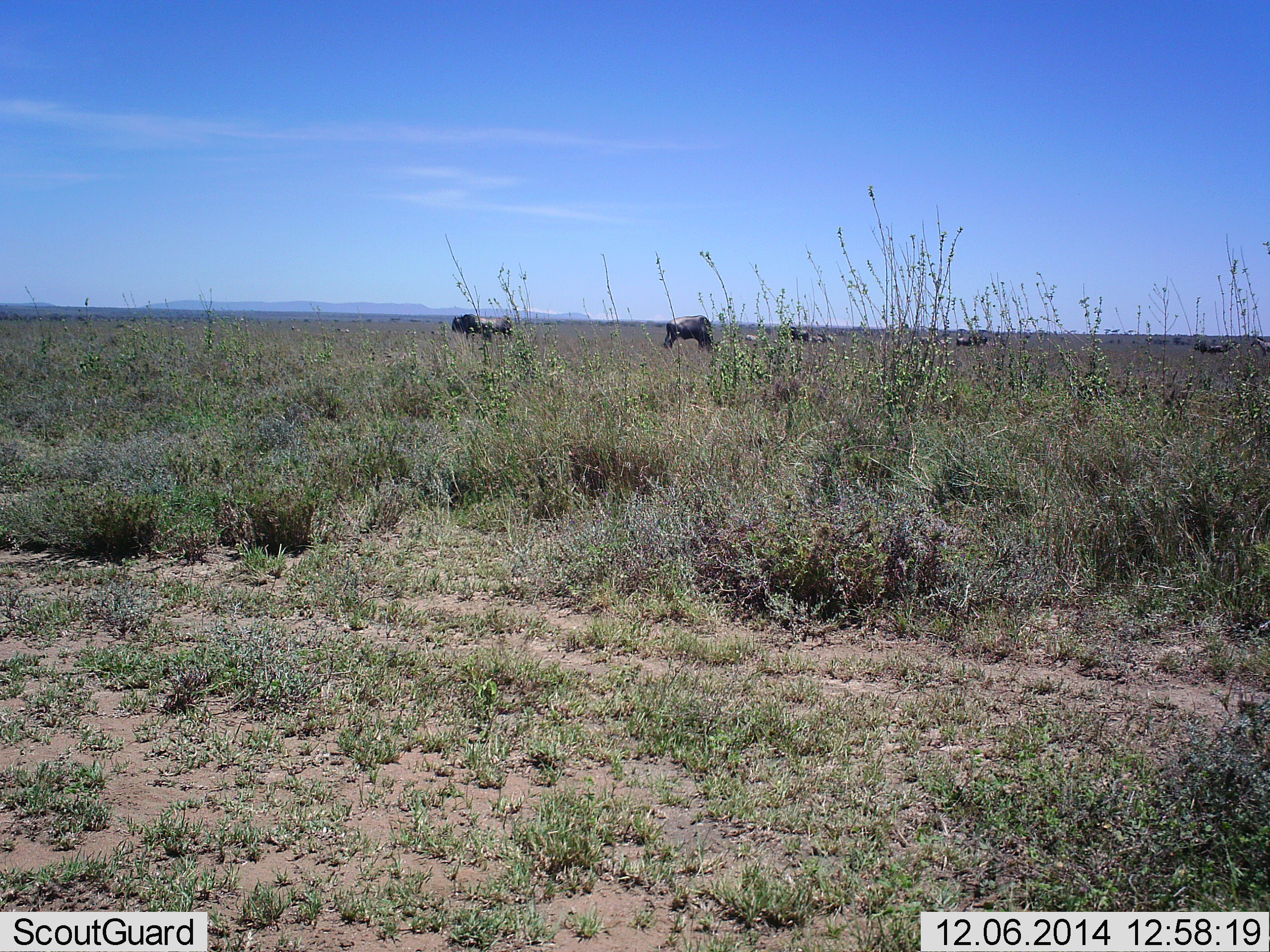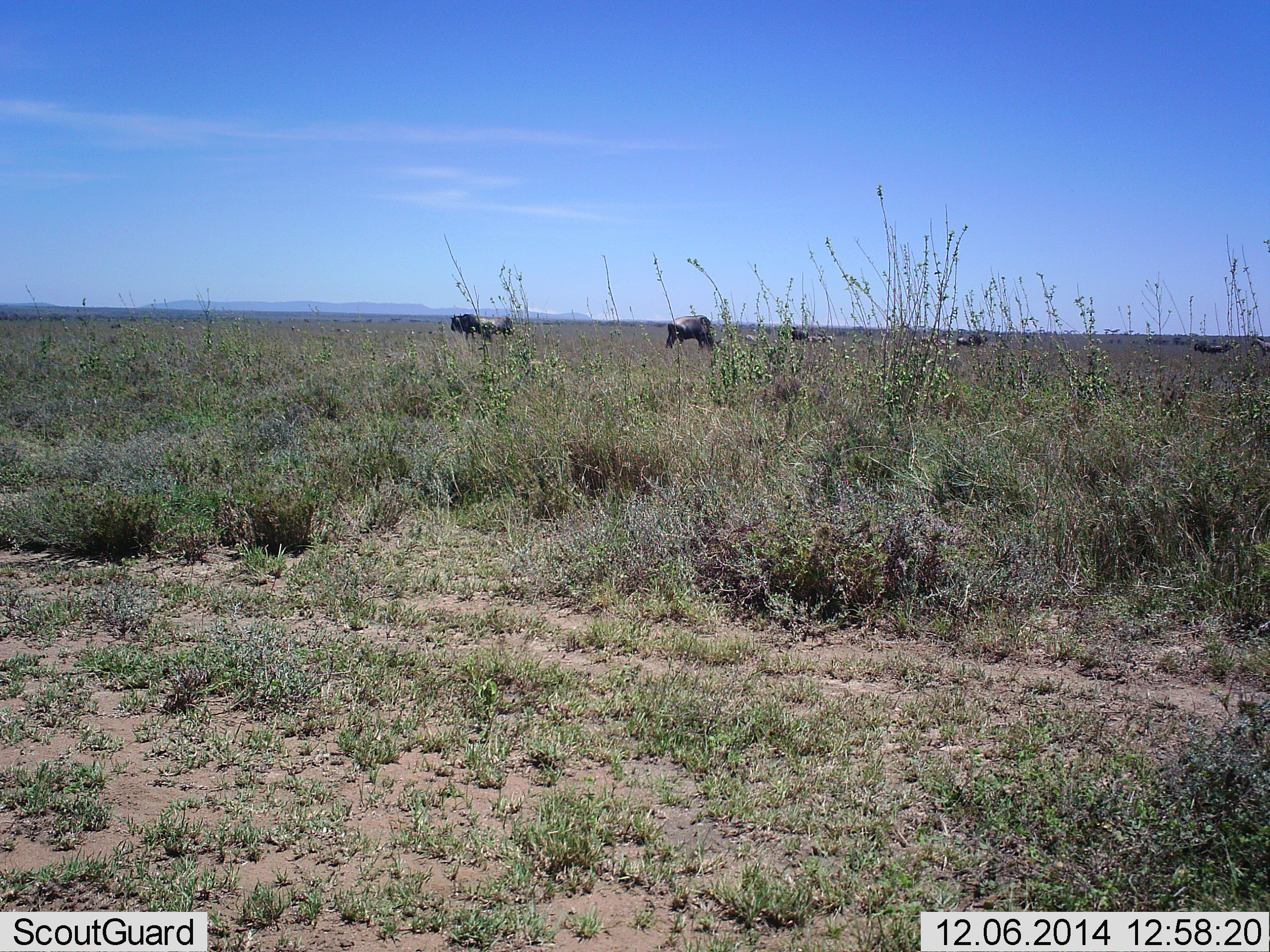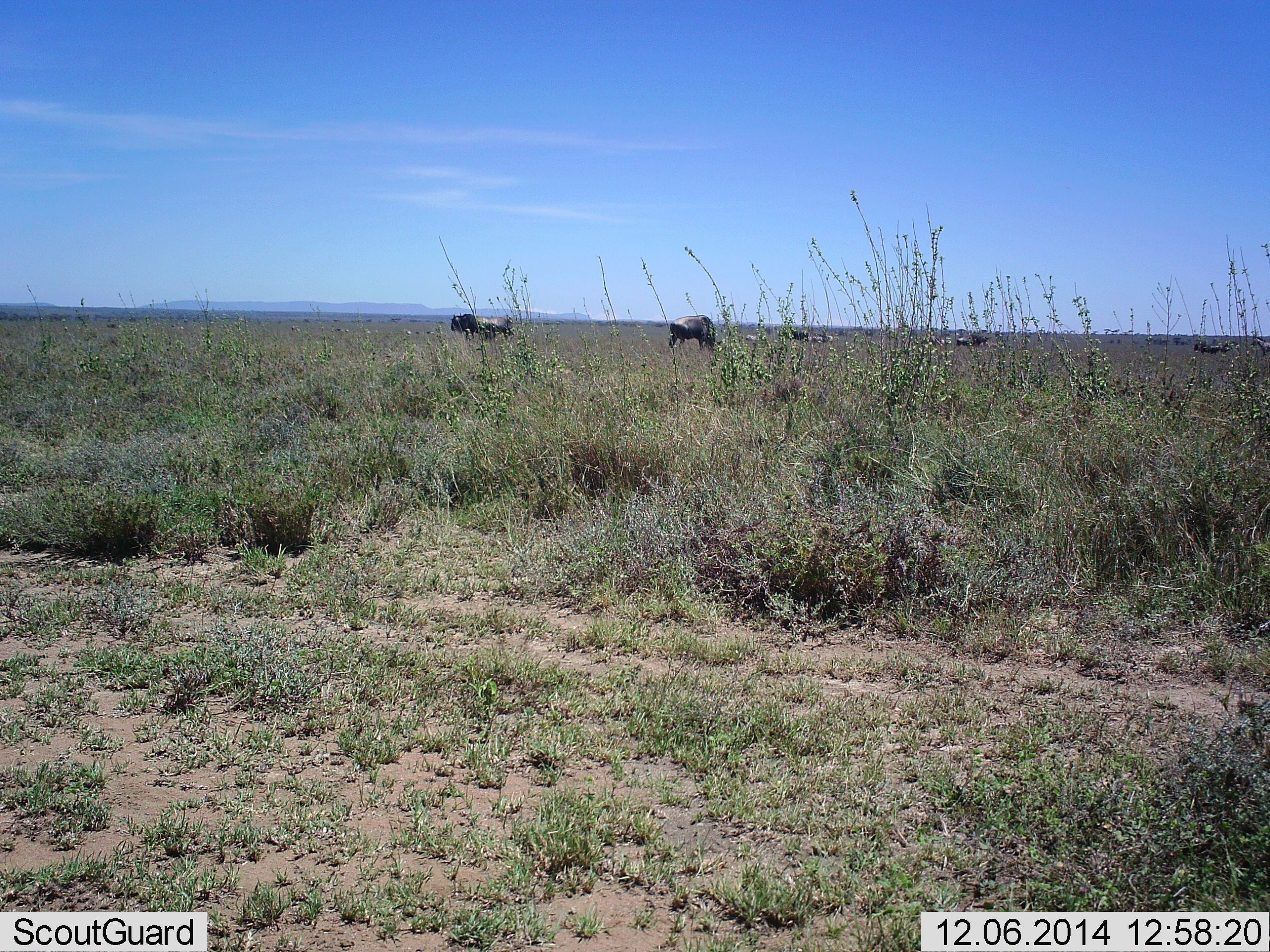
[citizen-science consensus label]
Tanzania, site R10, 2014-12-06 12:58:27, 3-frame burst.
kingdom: Animalia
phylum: Chordata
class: Mammalia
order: Artiodactyla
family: Bovidae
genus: Connochaetes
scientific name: Connochaetes taurinus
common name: blue wildebeest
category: wildebeest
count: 7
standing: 40%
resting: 0%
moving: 20%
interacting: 0%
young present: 0%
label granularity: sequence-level